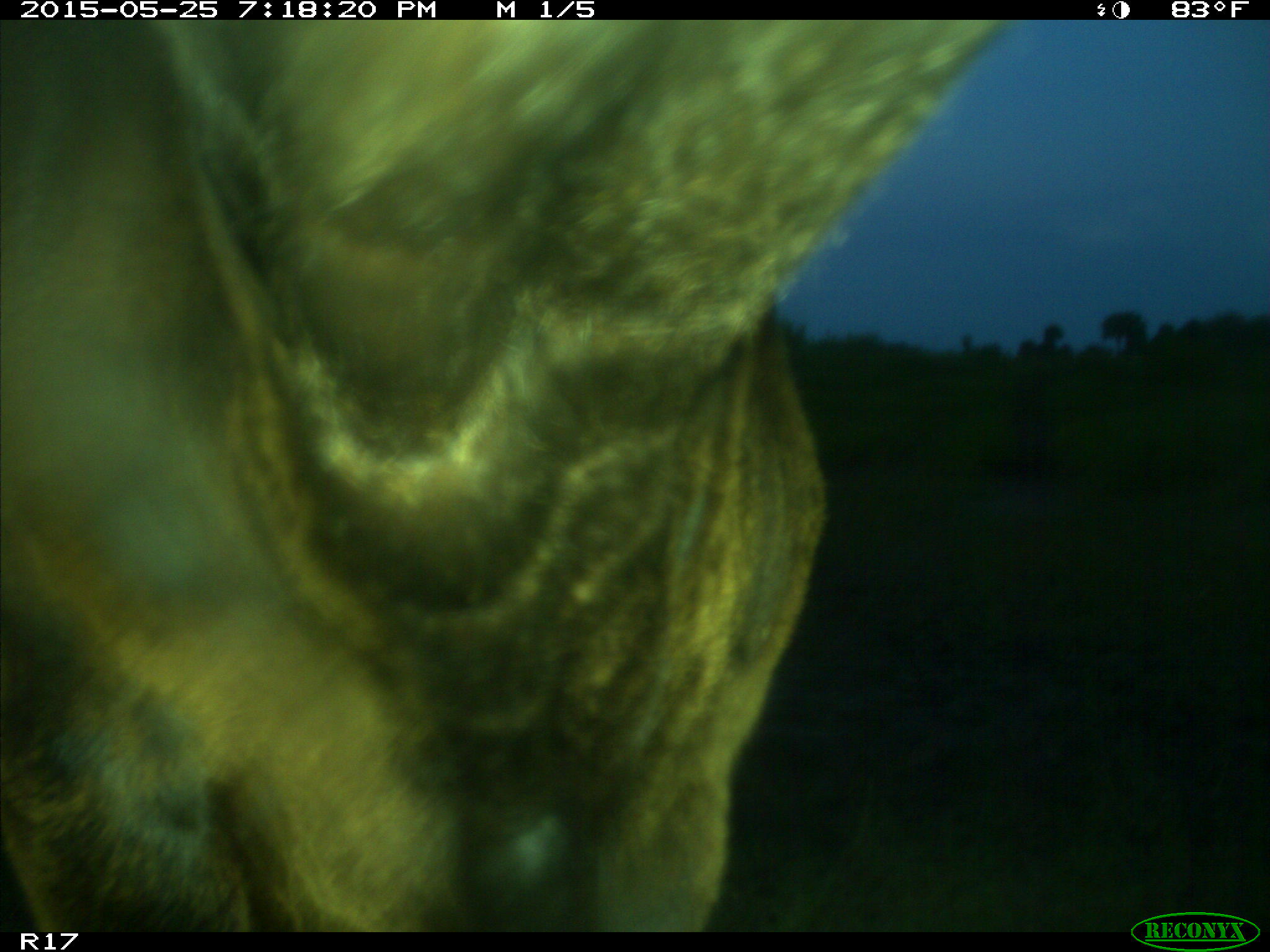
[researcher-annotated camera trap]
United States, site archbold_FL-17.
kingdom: Animalia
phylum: Chordata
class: Mammalia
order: Artiodactyla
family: Bovidae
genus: Bos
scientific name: Bos taurus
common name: domestic cow